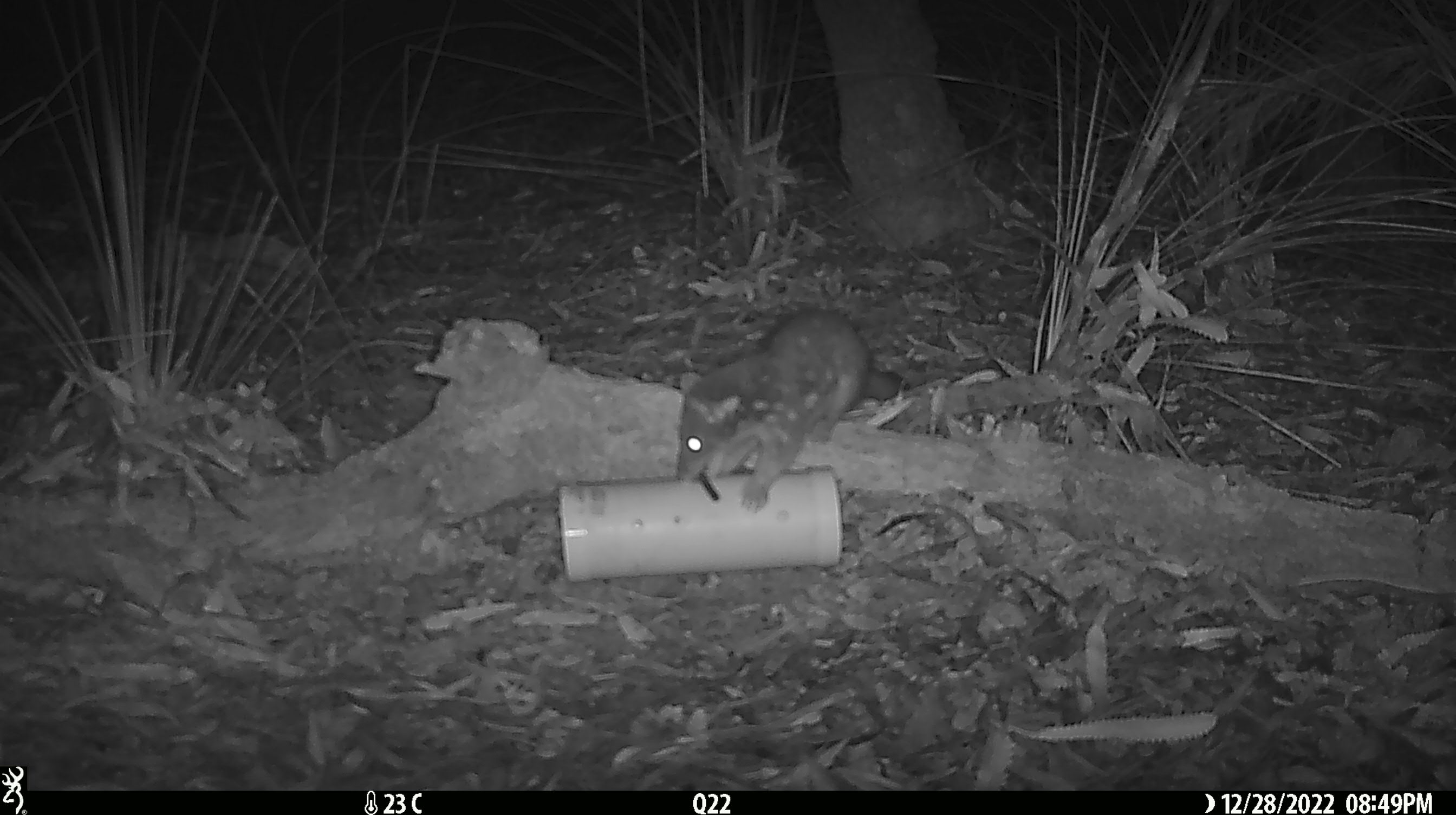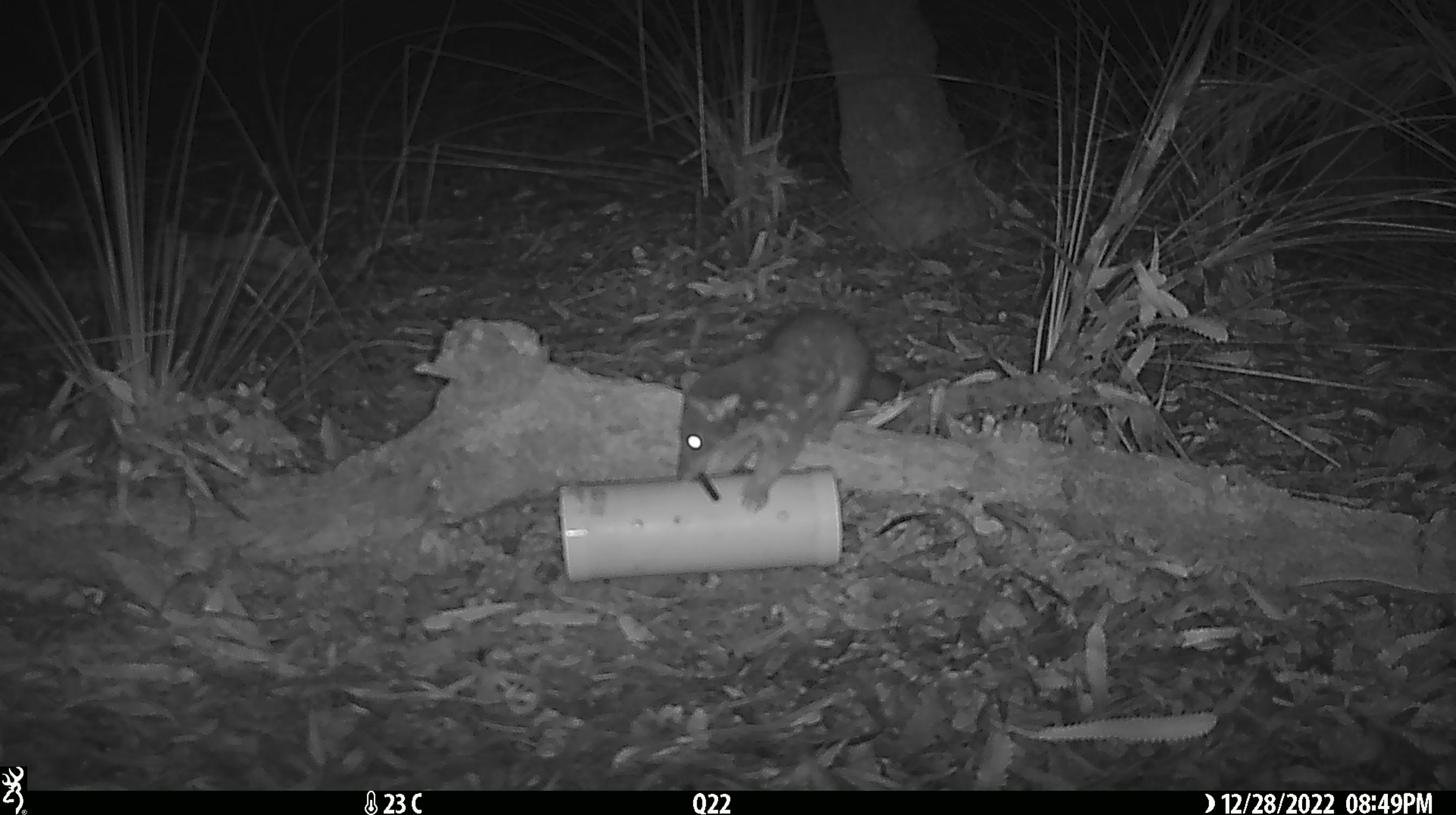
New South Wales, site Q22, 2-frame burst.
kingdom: Animalia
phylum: Chordata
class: Mammalia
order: Dasyuromorphia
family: Dasyuridae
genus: Dasyurus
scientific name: Dasyurus maculatus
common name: spotted-tailed quoll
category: quoll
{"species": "quoll (spotted-tailed quoll) (Dasyurus maculatus)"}